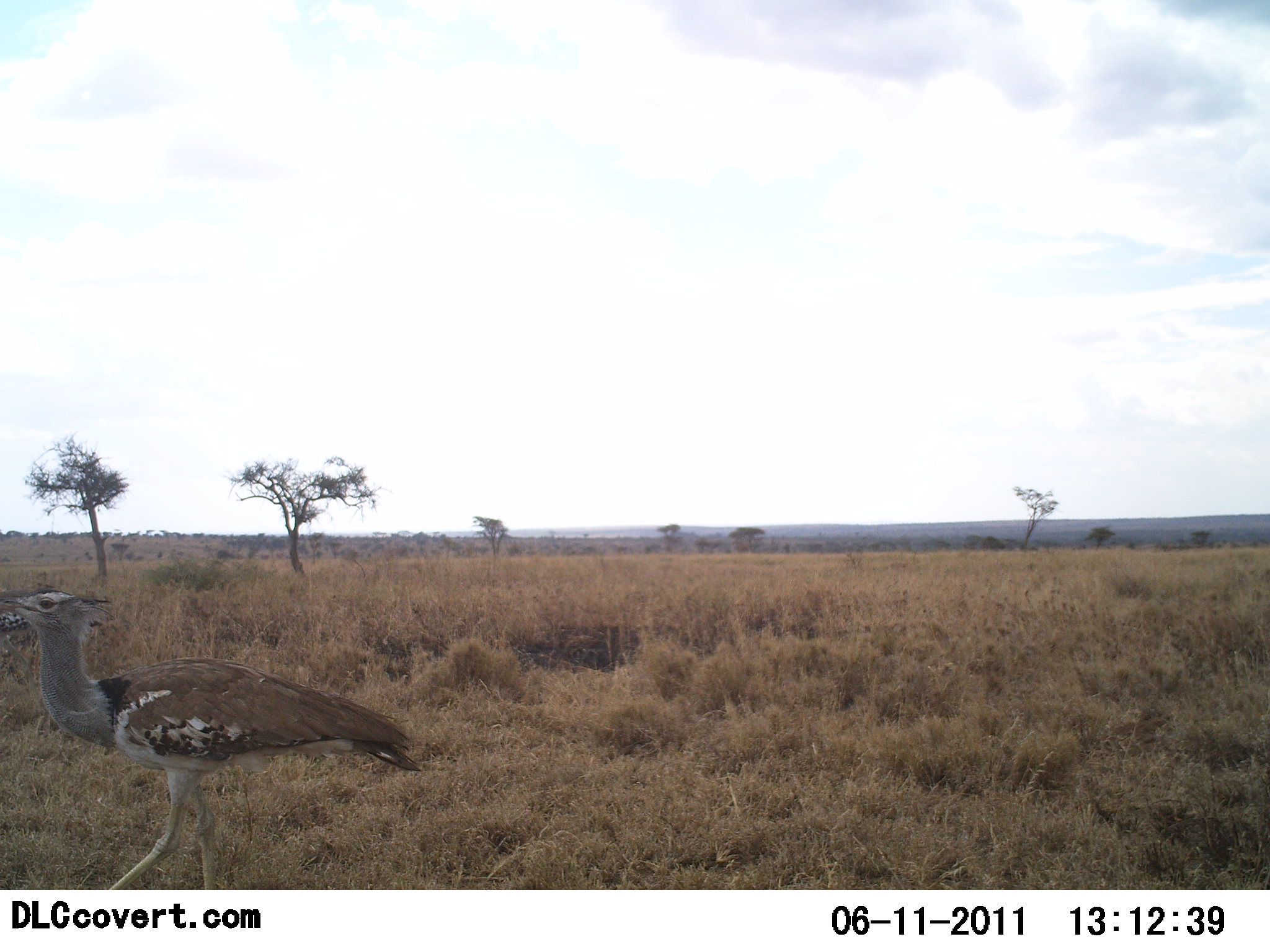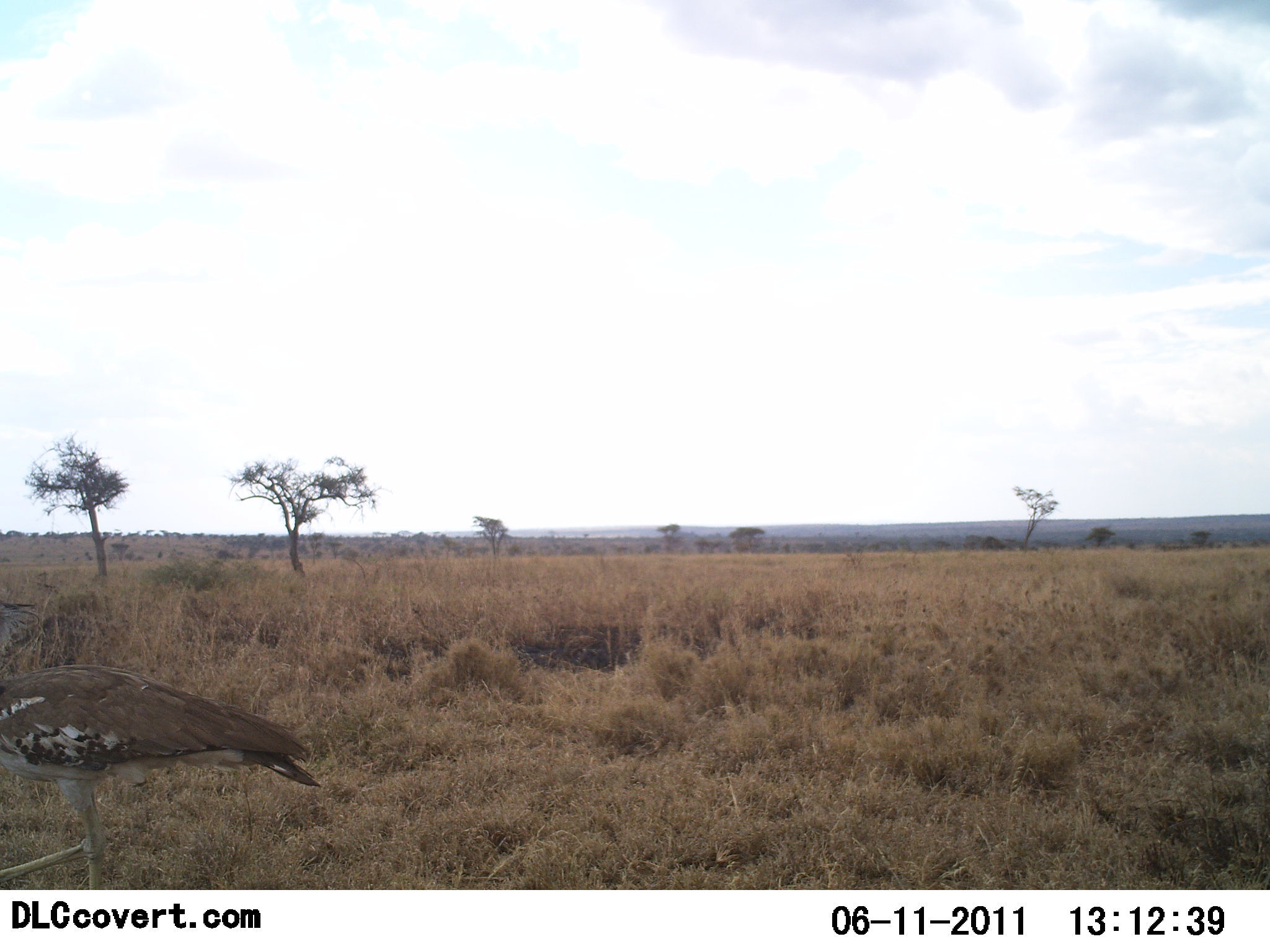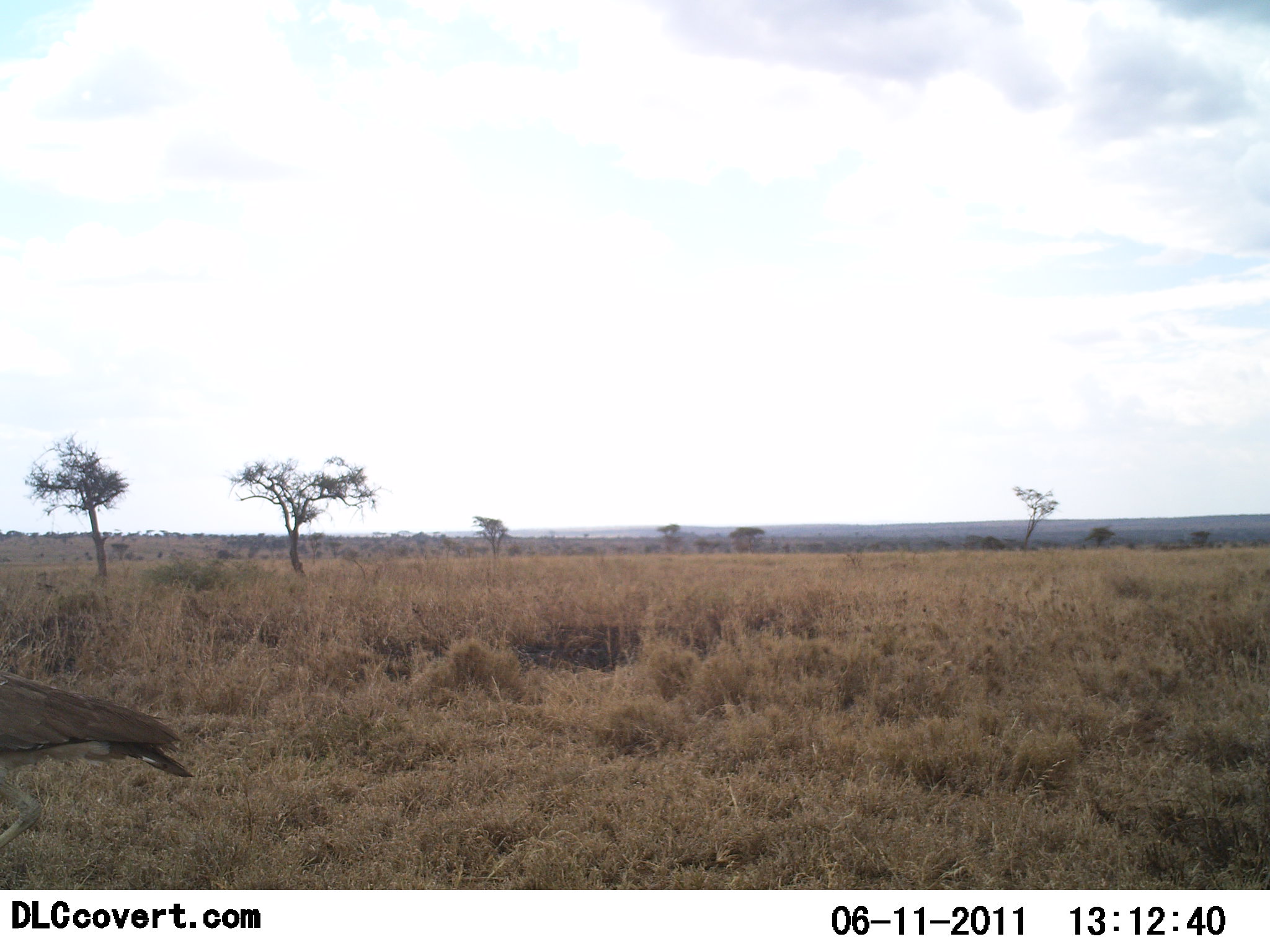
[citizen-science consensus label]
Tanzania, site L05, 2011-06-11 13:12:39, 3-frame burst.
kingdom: Animalia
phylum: Chordata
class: Aves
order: Otidiformes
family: Otididae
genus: Ardeotis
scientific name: Ardeotis kori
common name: kori bustard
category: koribustard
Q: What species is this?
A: Koribustard (kori bustard) (Ardeotis kori).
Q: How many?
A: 1.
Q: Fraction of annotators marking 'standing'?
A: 17%.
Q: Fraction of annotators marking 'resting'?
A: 0%.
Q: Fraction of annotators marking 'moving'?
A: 100%.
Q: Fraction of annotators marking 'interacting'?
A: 0%.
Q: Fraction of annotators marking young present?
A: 0%.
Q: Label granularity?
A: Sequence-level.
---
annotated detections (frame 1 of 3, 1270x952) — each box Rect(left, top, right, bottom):
animal: Rect(2, 589, 420, 889)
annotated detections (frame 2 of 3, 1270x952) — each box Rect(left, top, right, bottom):
animal: Rect(0, 604, 319, 890)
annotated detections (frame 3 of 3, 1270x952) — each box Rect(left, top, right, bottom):
animal: Rect(0, 675, 192, 868)